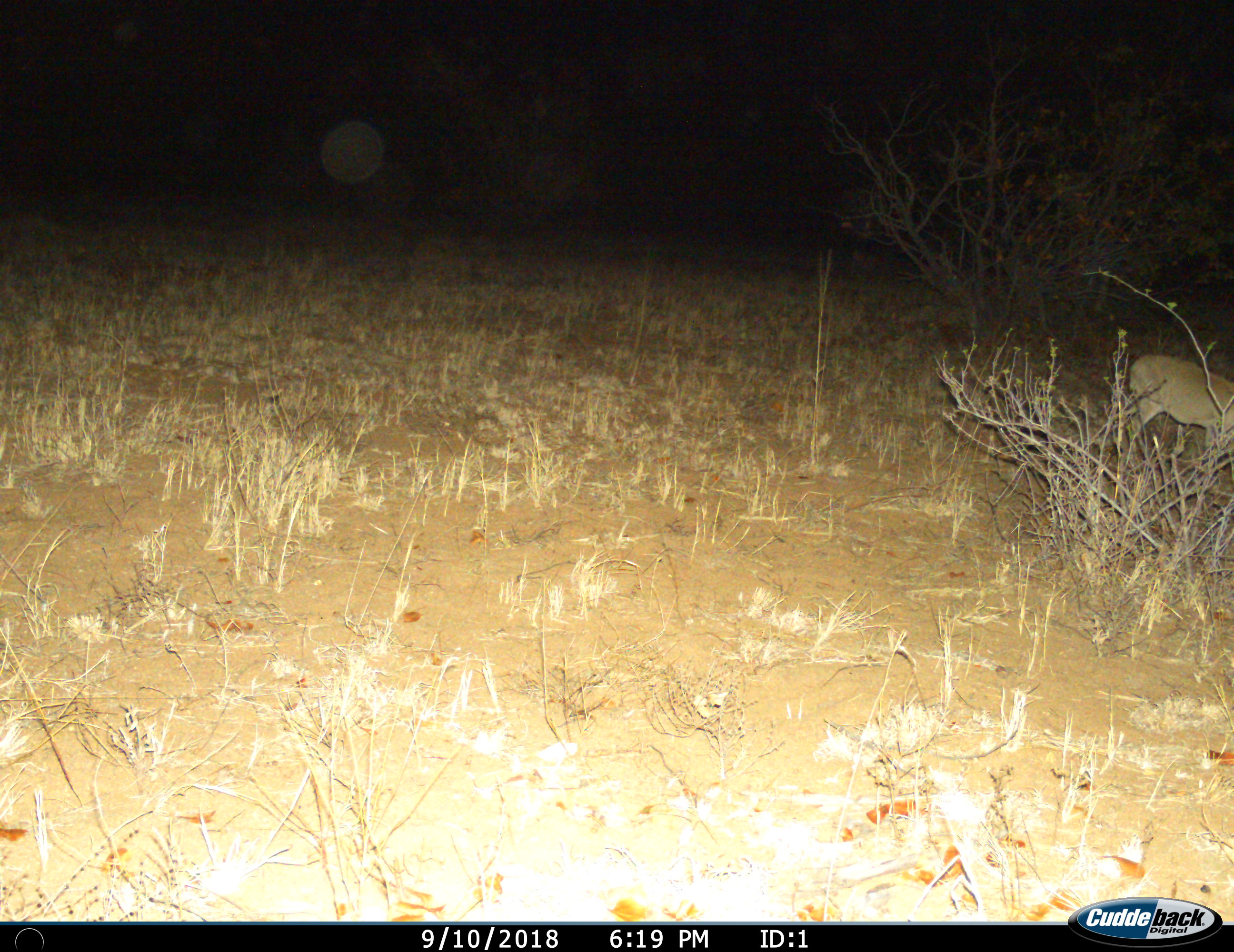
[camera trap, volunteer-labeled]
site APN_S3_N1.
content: unidentified animal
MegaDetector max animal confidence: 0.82